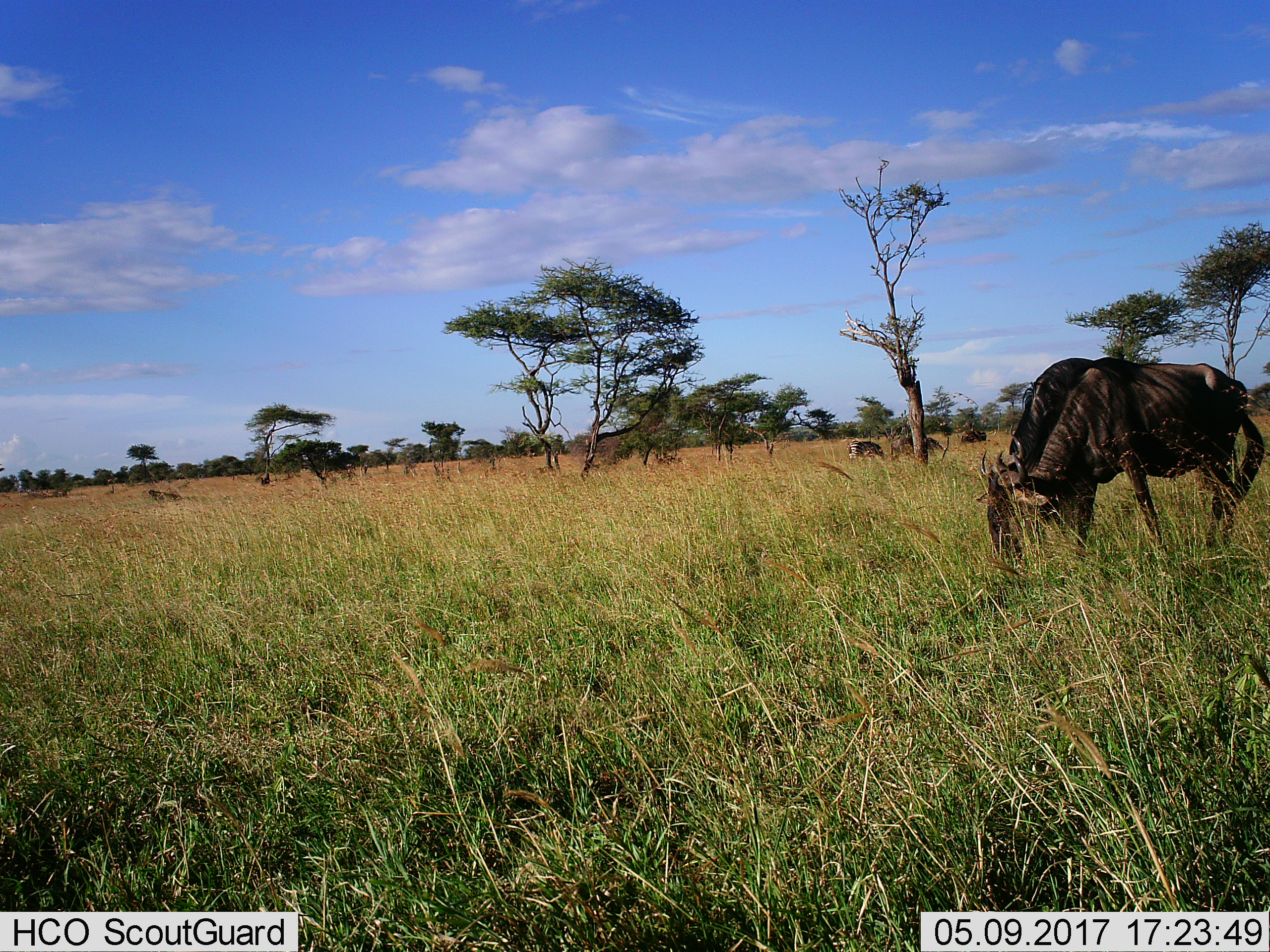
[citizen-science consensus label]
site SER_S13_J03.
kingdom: Animalia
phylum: Chordata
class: Mammalia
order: Artiodactyla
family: Bovidae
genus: Connochaetes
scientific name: Connochaetes taurinus taurinus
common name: blue wildebeest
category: wildebeestblue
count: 2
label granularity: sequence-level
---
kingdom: Animalia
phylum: Chordata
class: Mammalia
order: Perissodactyla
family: Equidae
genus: Equus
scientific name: Equus quagga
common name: plains zebra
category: zebraplains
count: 1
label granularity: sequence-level